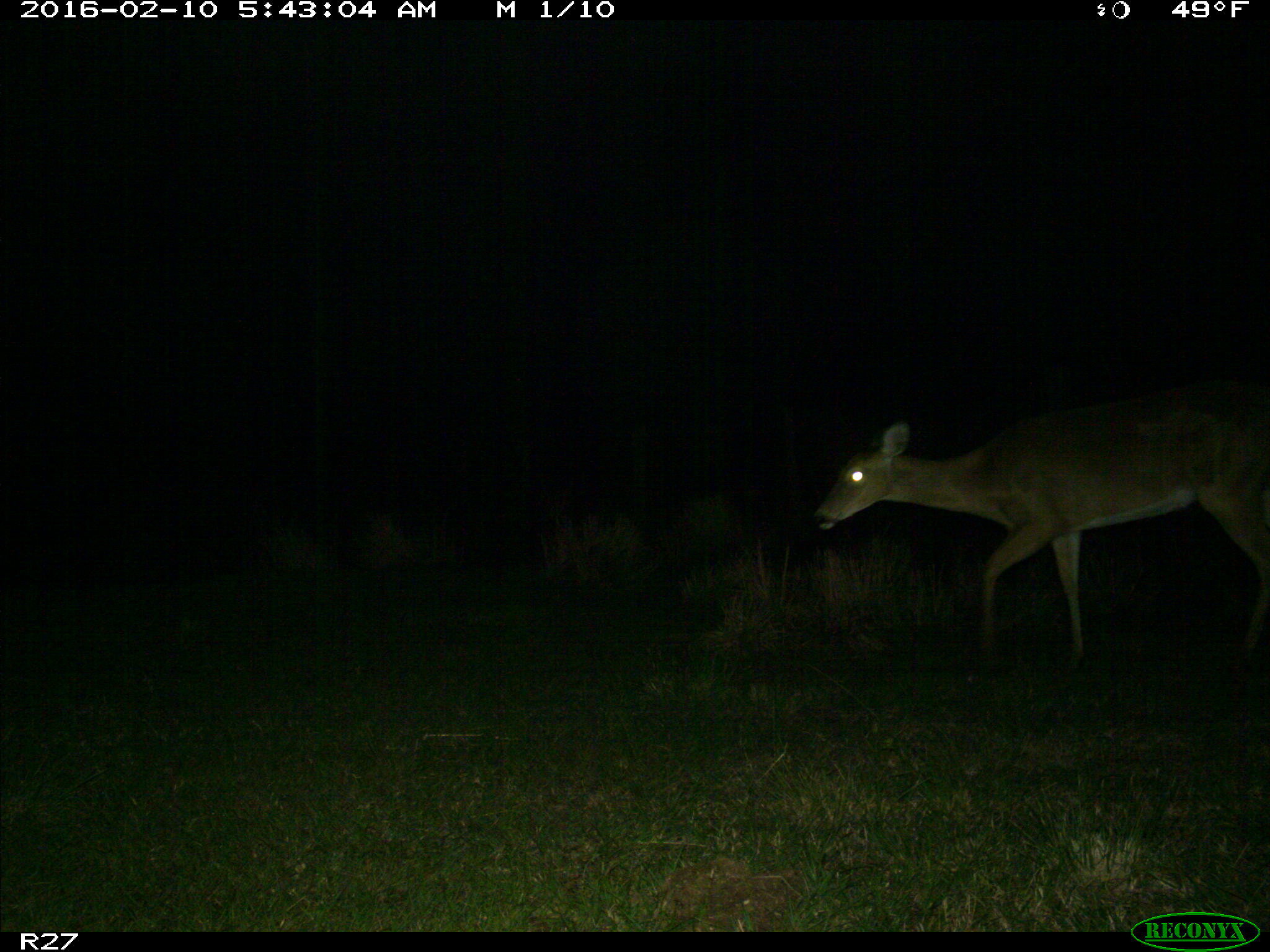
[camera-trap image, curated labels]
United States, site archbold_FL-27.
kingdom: Animalia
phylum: Chordata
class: Mammalia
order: Artiodactyla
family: Cervidae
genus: Odocoileus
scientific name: Odocoileus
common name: deer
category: unidentified deer